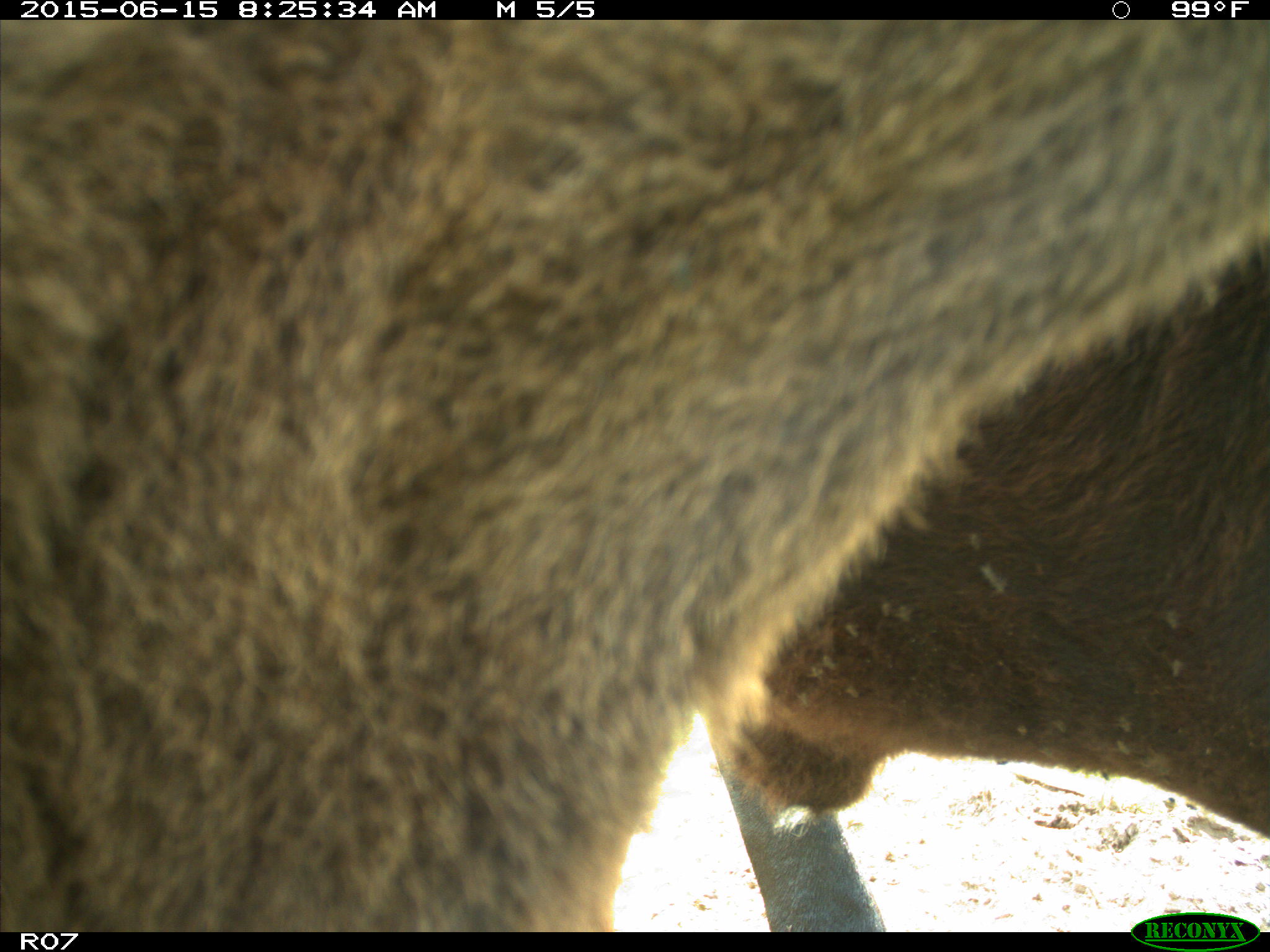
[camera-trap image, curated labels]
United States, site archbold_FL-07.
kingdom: Animalia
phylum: Chordata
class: Mammalia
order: Artiodactyla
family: Bovidae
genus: Bos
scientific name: Bos taurus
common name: domestic cow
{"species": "Bos taurus (domestic cow)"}